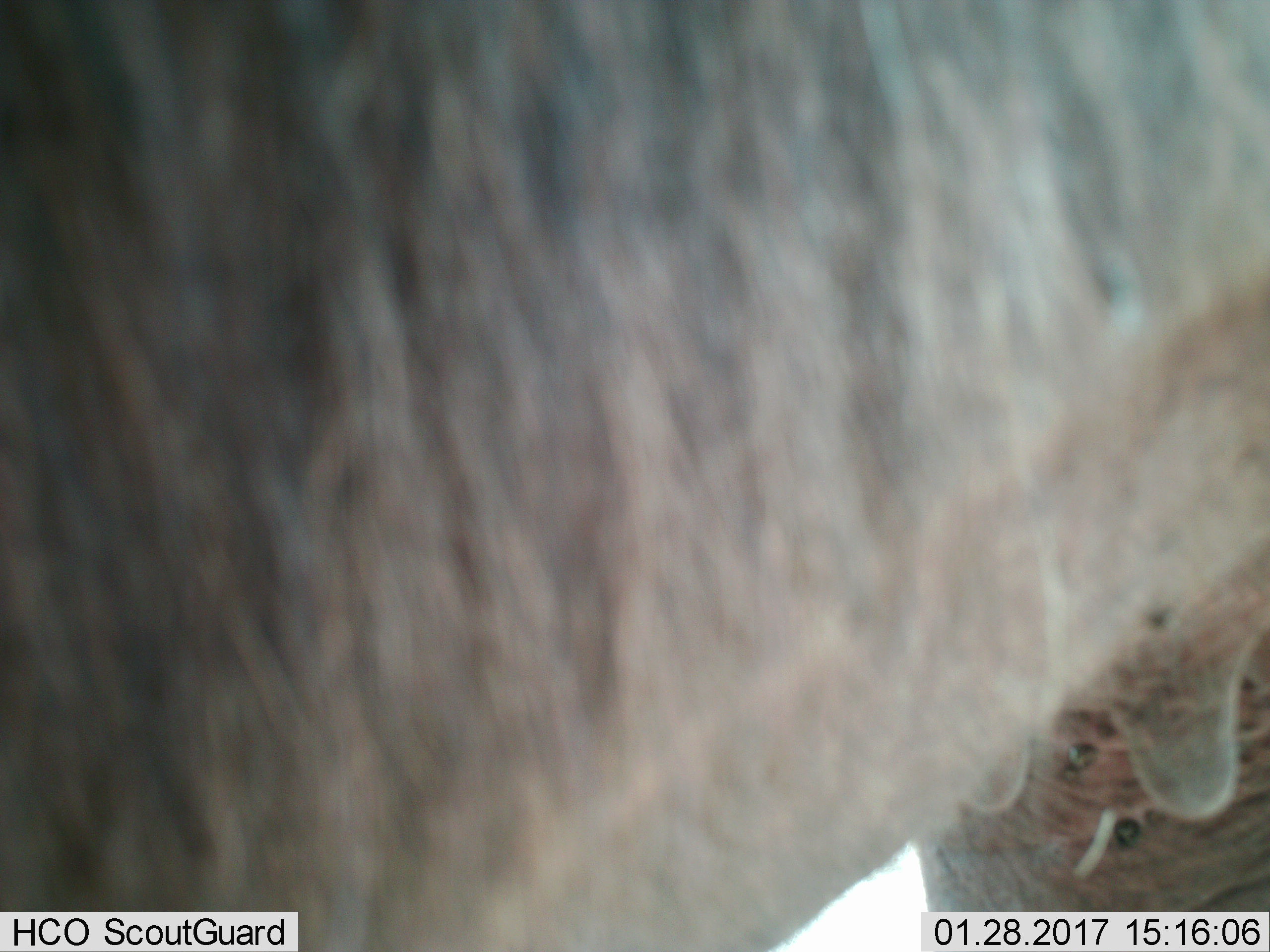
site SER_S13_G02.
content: unidentified animal